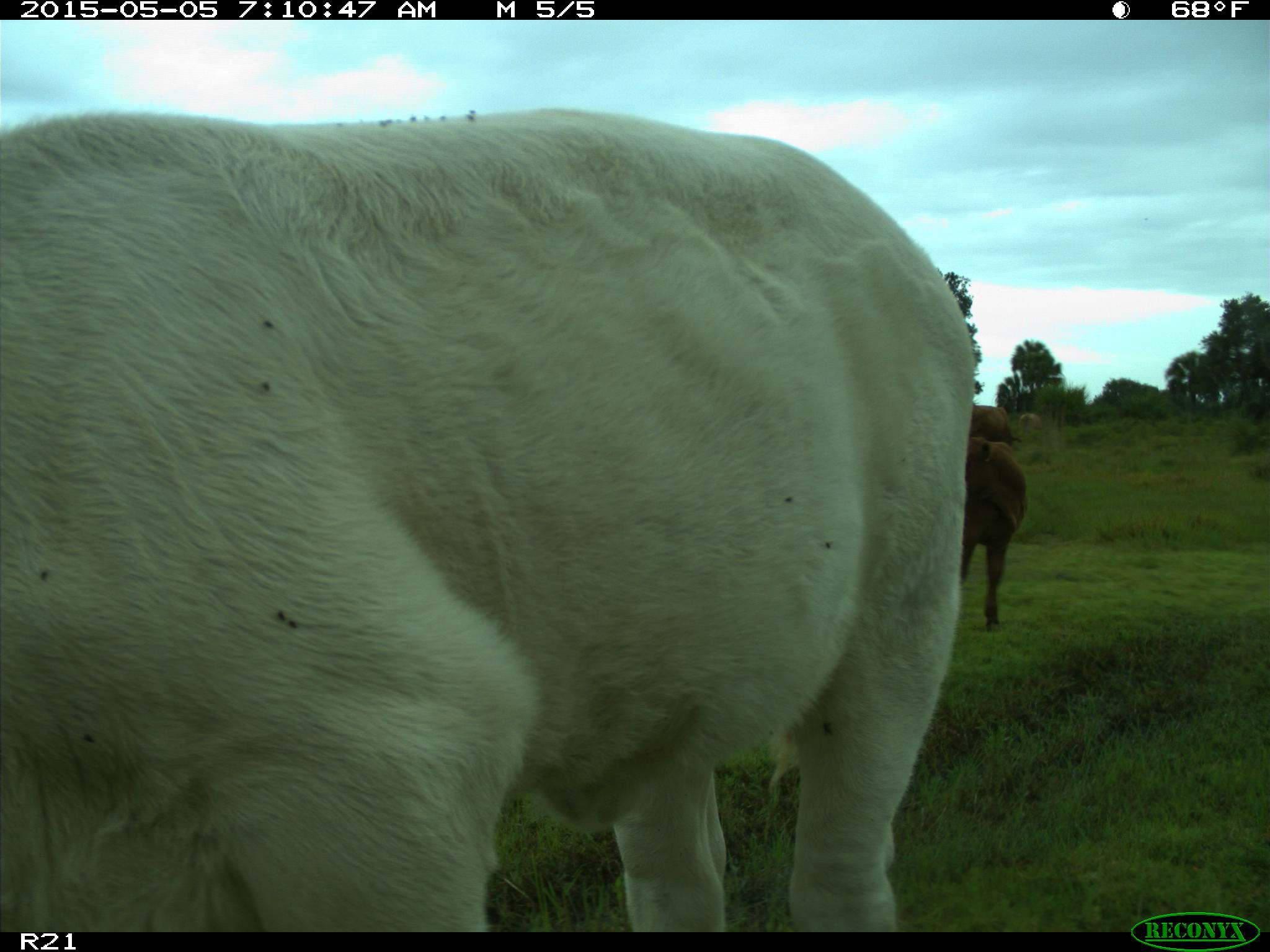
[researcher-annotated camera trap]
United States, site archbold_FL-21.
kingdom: Animalia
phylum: Chordata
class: Mammalia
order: Artiodactyla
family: Bovidae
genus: Bos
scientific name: Bos taurus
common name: domestic cow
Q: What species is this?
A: Bos taurus (domestic cow).